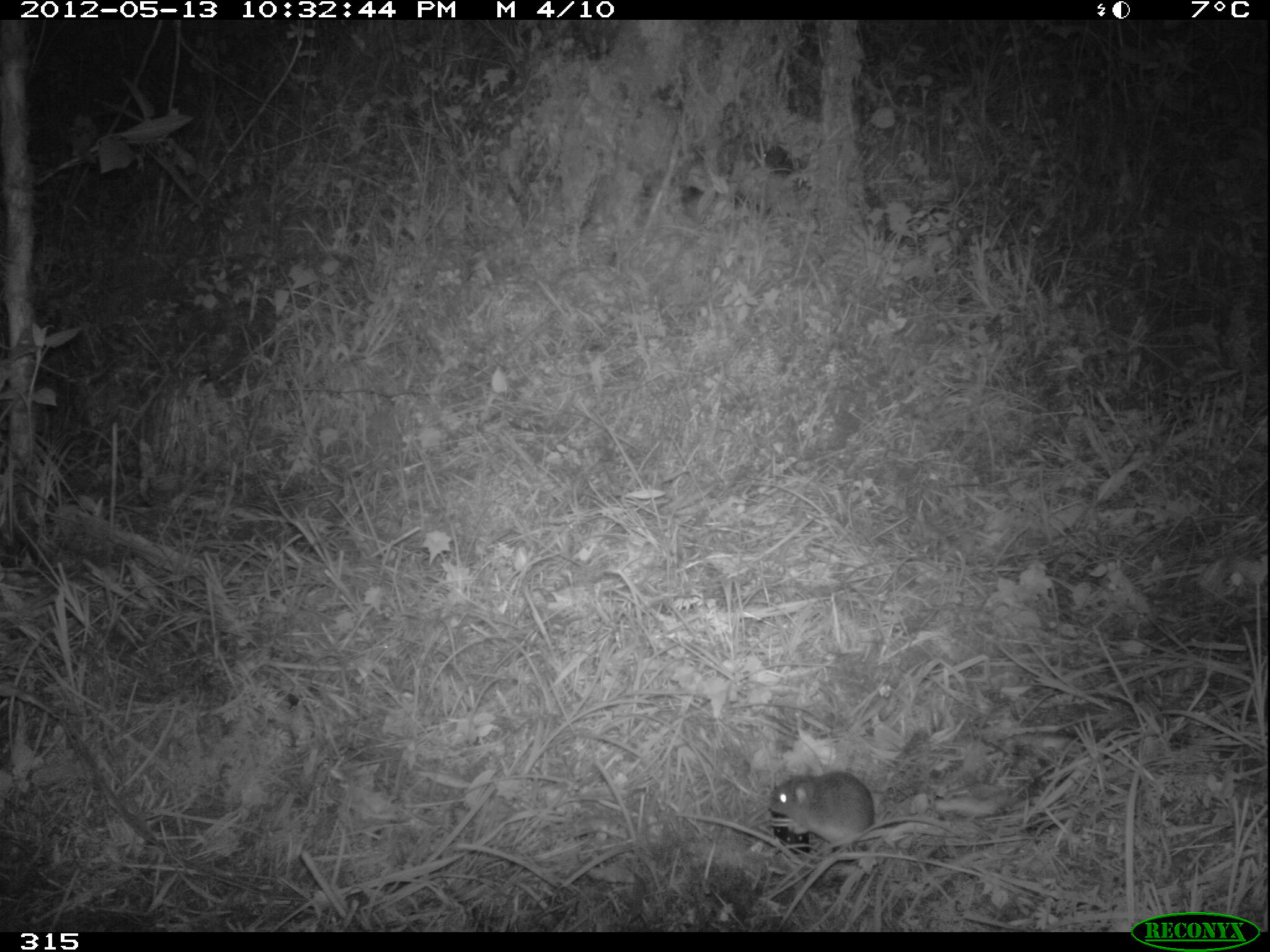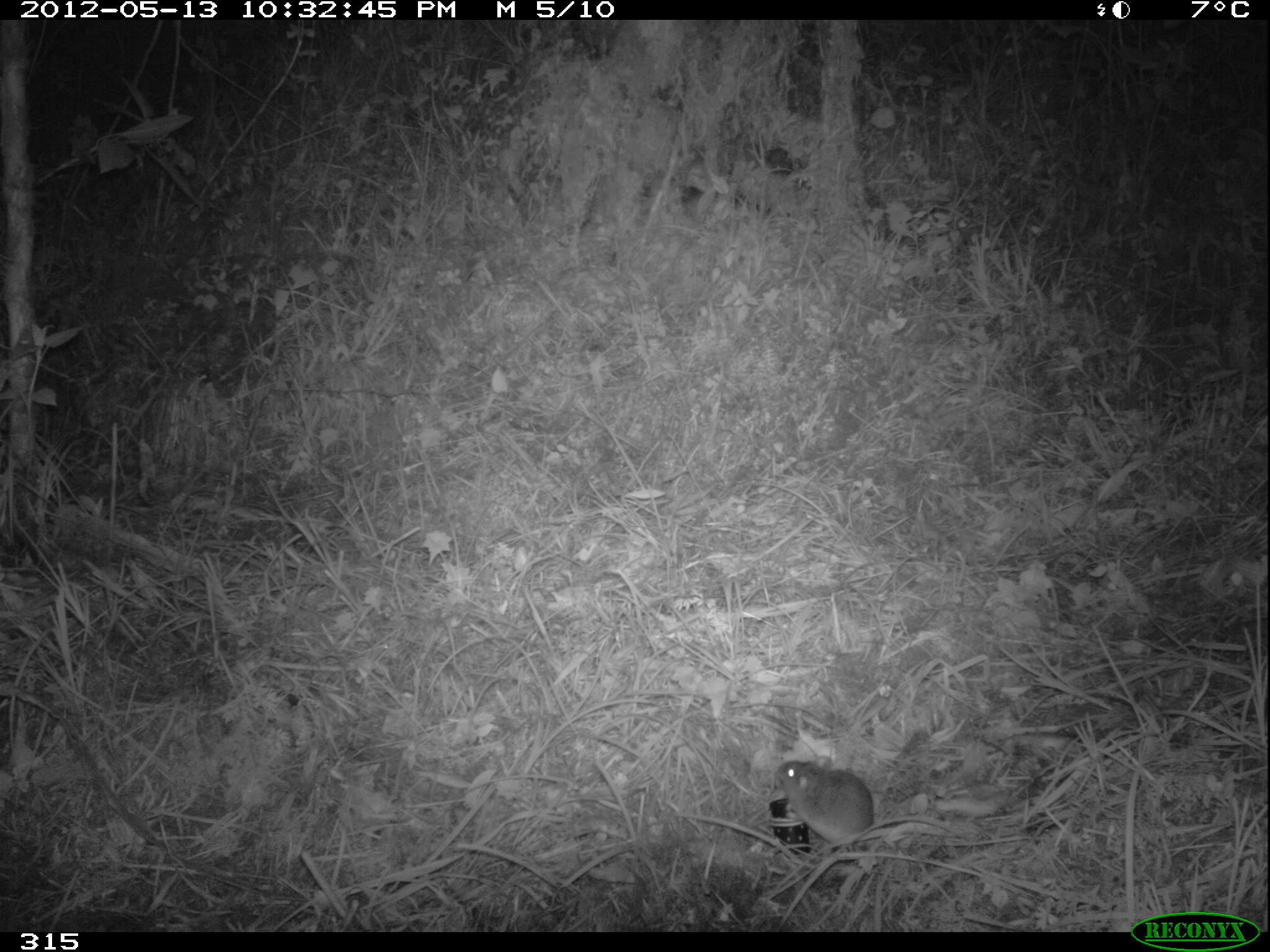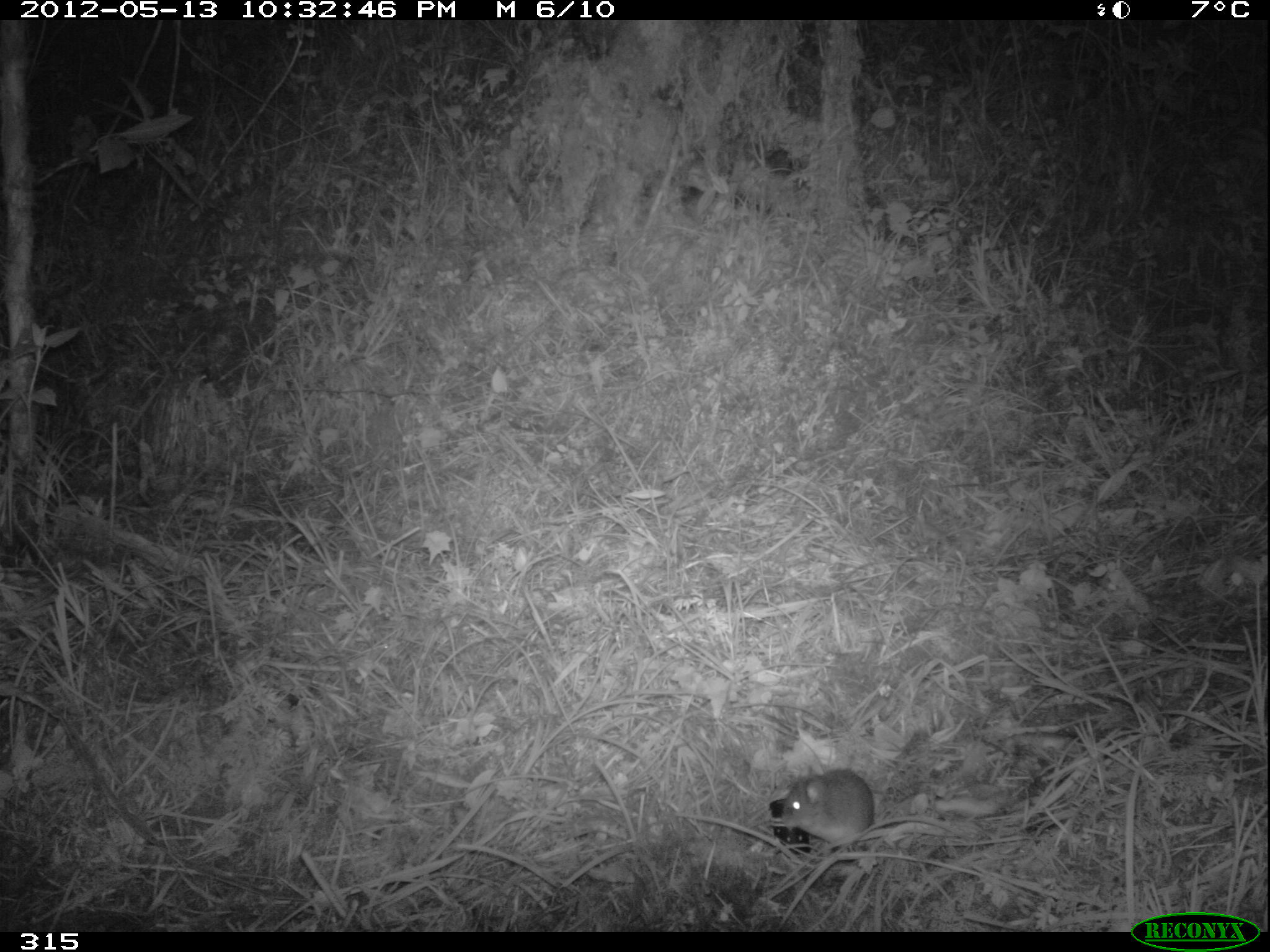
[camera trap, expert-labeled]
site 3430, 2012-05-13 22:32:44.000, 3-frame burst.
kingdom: Animalia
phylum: Chordata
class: Mammalia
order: Rodentia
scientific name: Rodentia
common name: rodents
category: unknown rodent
Unknown rodent (rodents) (Rodentia).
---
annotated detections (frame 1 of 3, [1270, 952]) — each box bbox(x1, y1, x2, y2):
unknown rodent: bbox(762, 768, 881, 846)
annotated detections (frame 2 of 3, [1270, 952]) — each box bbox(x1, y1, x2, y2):
unknown rodent: bbox(776, 760, 877, 844)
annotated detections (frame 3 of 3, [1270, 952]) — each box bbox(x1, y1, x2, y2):
unknown rodent: bbox(781, 768, 875, 847)